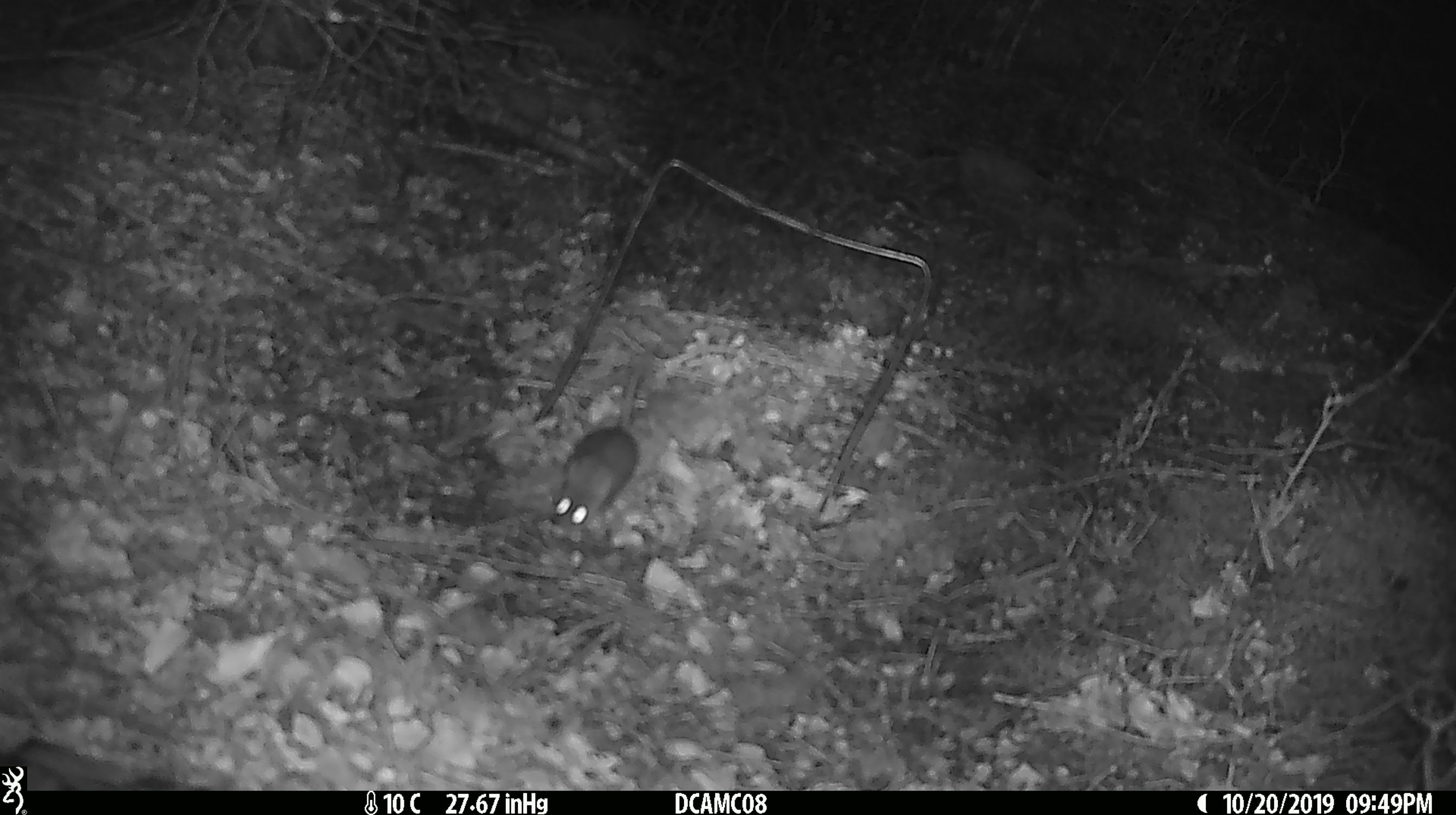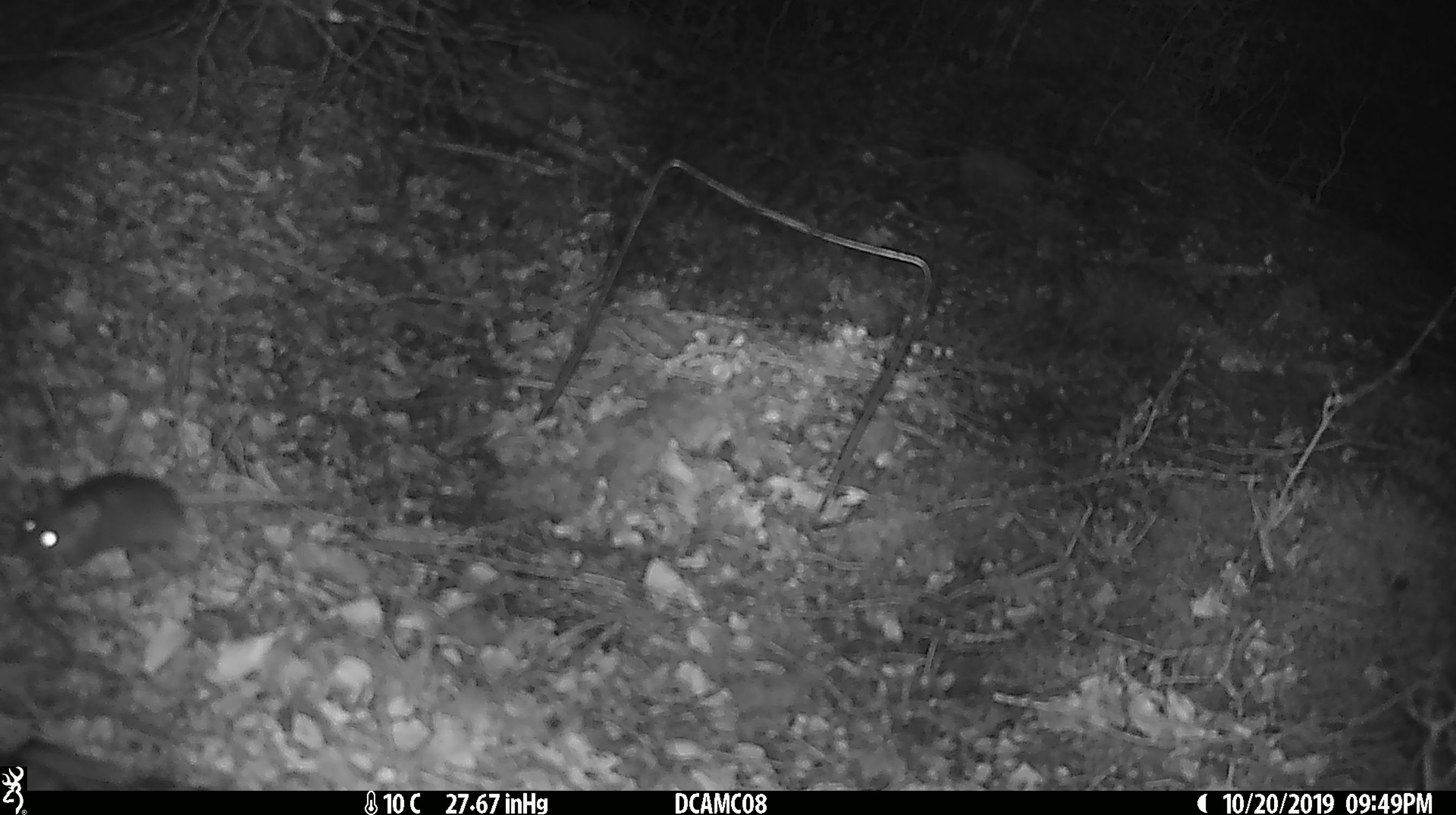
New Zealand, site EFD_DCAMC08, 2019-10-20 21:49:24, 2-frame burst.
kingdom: Animalia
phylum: Chordata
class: Mammalia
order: Rodentia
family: Muridae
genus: Mus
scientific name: Mus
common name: mouse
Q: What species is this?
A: Mouse (Mus).